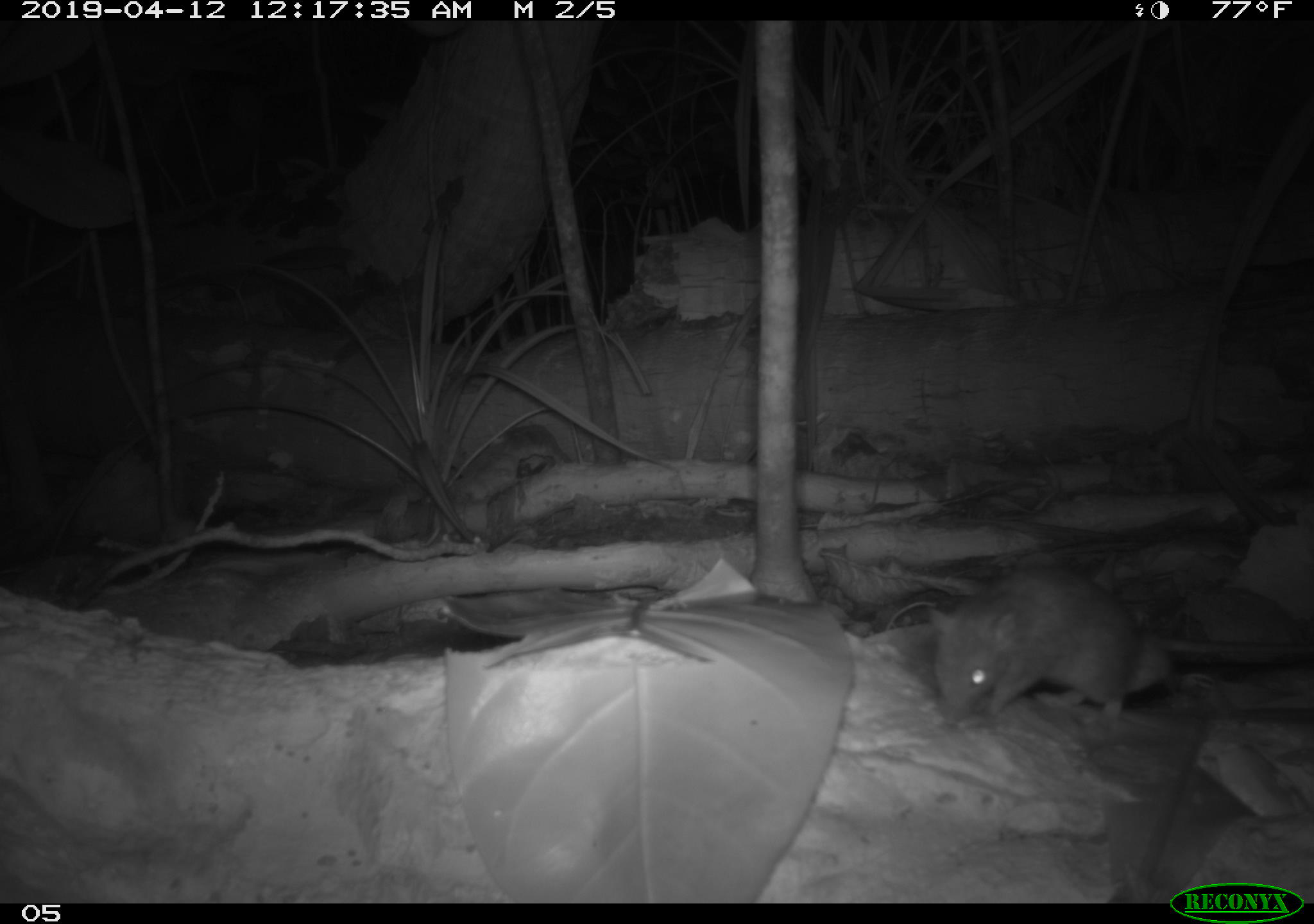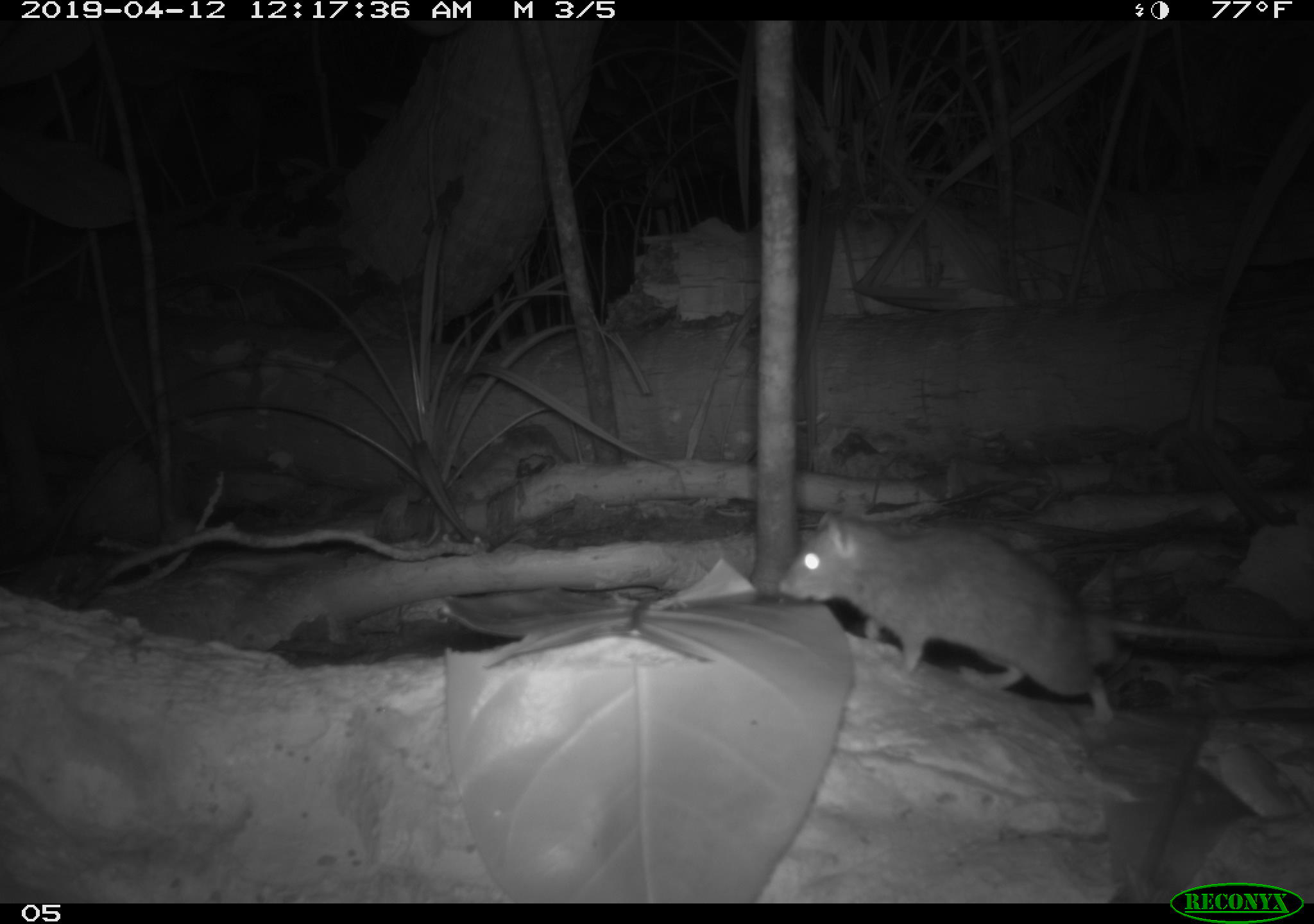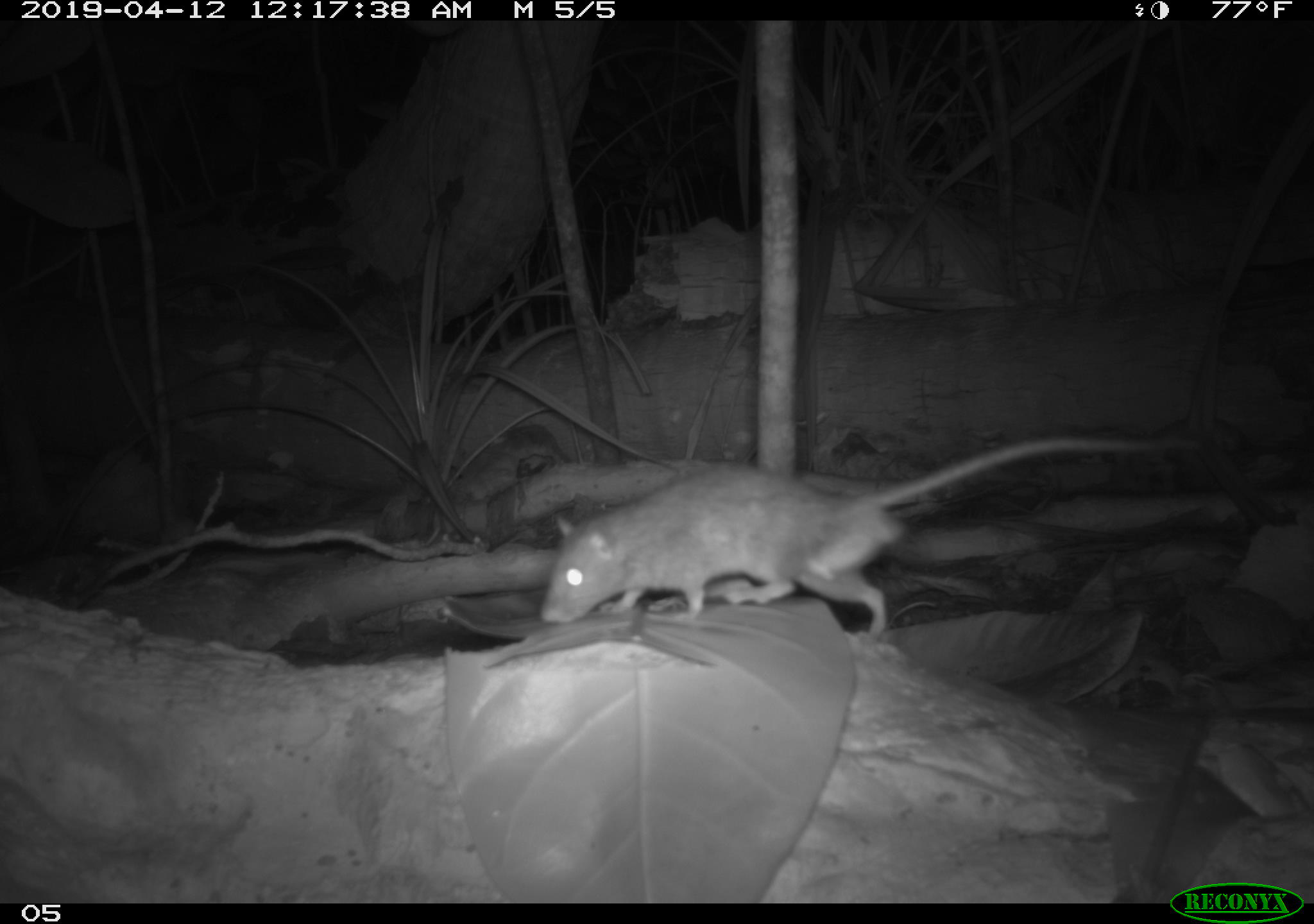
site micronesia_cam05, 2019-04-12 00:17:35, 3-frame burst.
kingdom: Animalia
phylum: Chordata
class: Mammalia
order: Rodentia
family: Muridae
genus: Rattus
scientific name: Rattus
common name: rat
Rat (Rattus).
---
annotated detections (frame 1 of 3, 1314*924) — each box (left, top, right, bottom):
rat: (923, 565, 1177, 728)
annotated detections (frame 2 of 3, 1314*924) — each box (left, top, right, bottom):
rat: (773, 508, 1289, 715)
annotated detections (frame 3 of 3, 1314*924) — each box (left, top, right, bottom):
rat: (538, 438, 1095, 636)